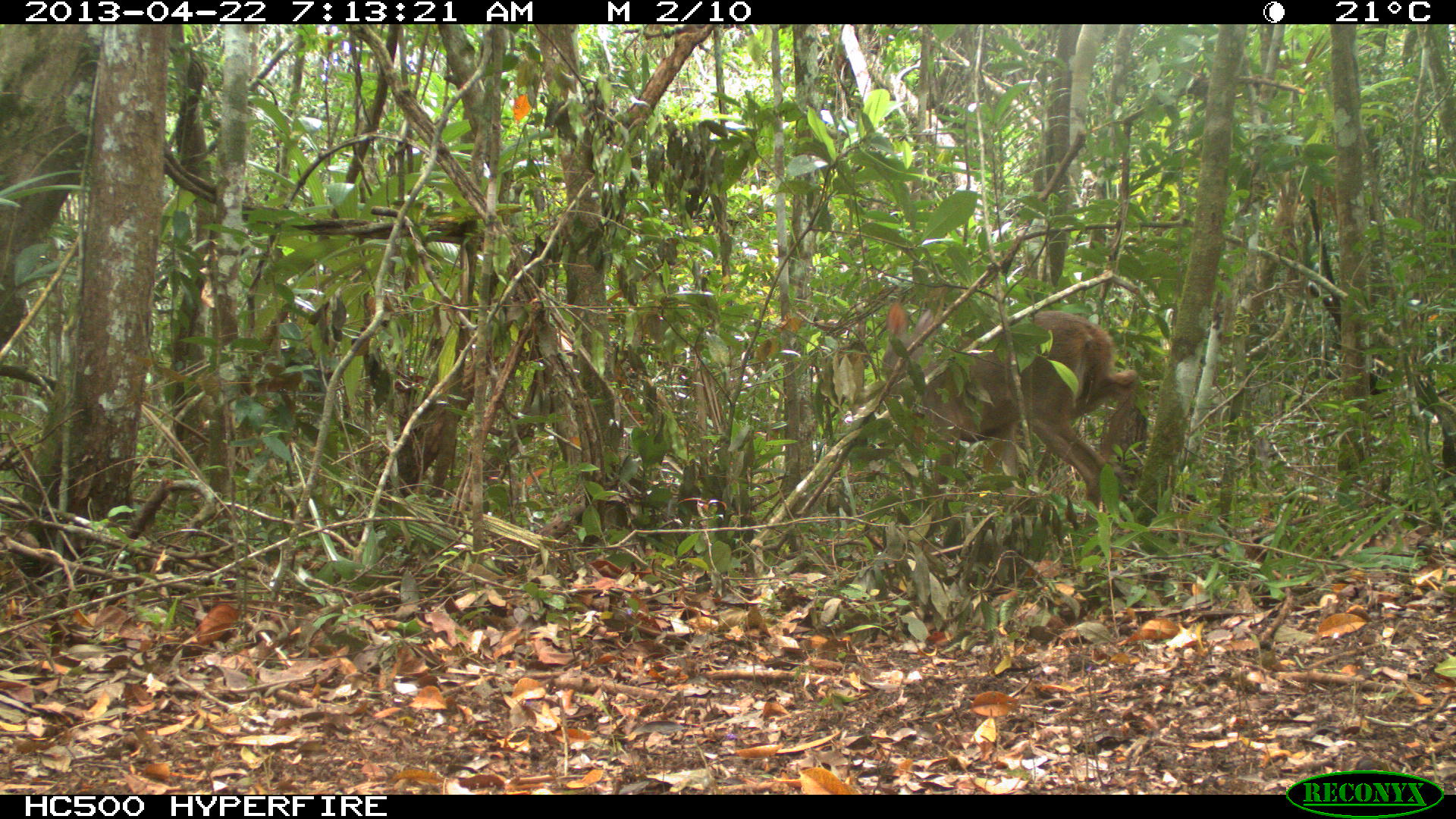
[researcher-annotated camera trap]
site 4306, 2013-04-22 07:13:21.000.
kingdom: Animalia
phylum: Chordata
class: Mammalia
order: Artiodactyla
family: Cervidae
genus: Odocoileus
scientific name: Odocoileus virginianus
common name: white-tailed deer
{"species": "Odocoileus virginianus (white-tailed deer)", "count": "1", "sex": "female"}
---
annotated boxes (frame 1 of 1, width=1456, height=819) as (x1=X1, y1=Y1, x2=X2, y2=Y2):
odocoileus virginianus: (x1=878, y1=297, x2=1150, y2=542)